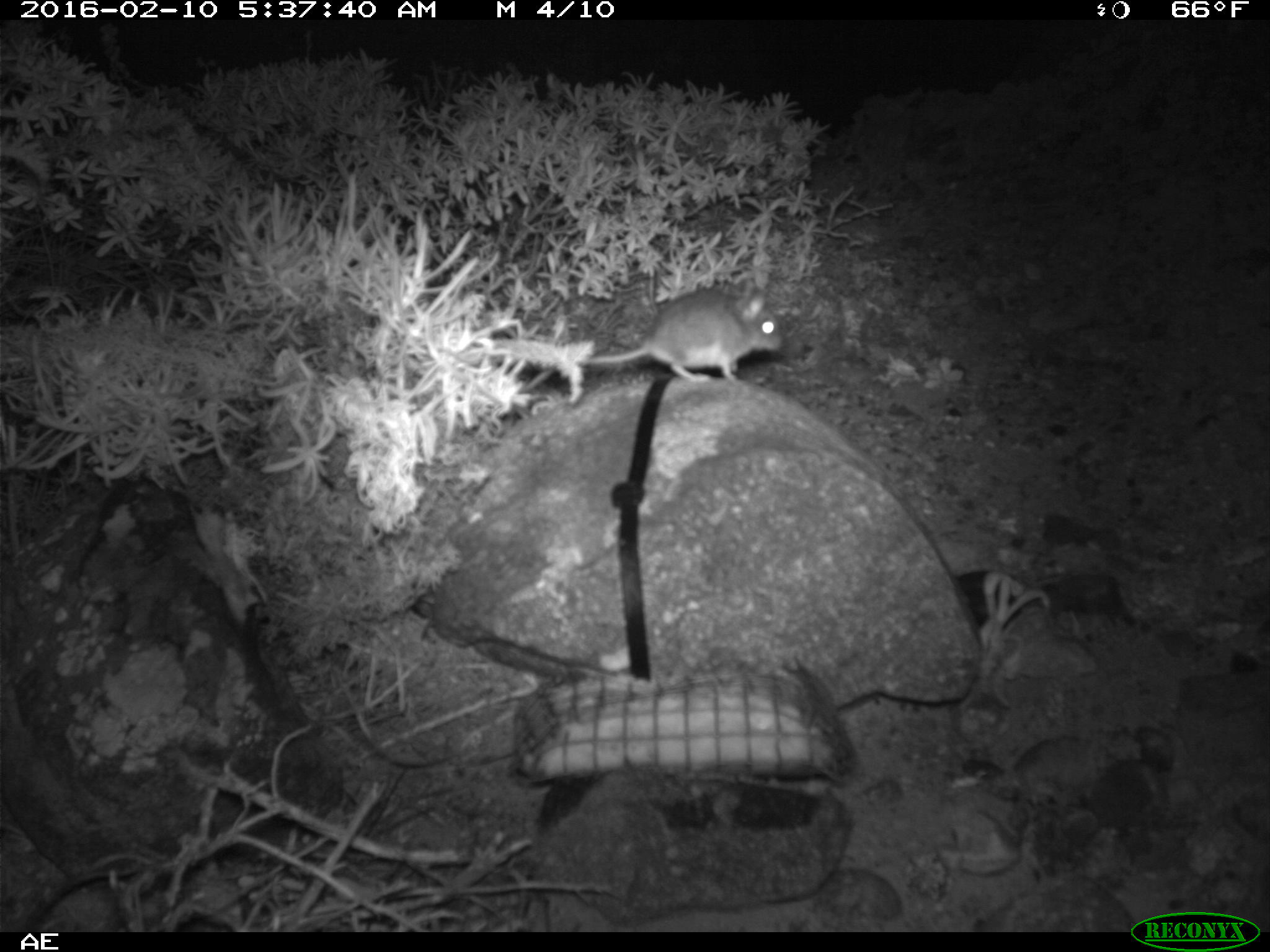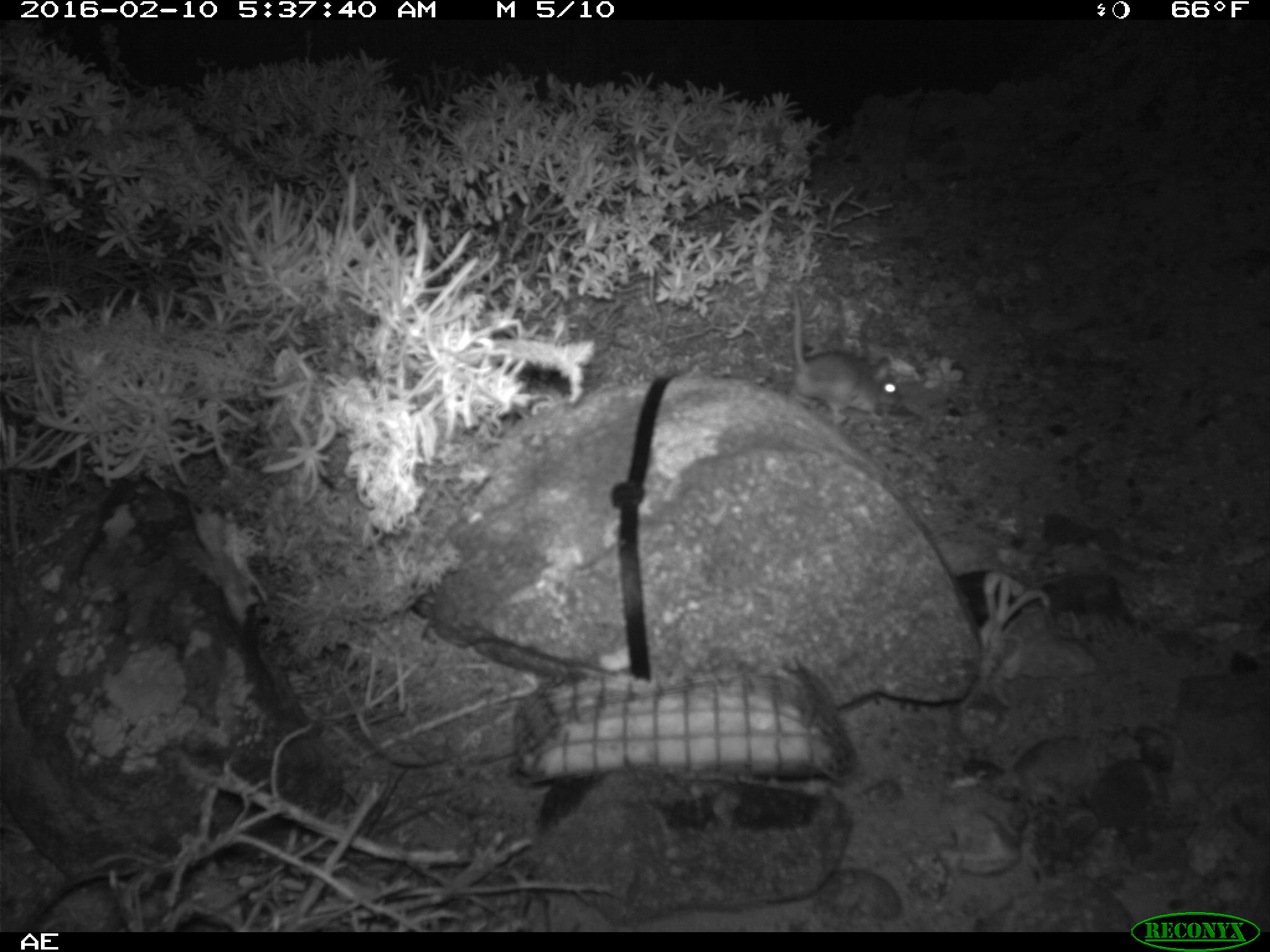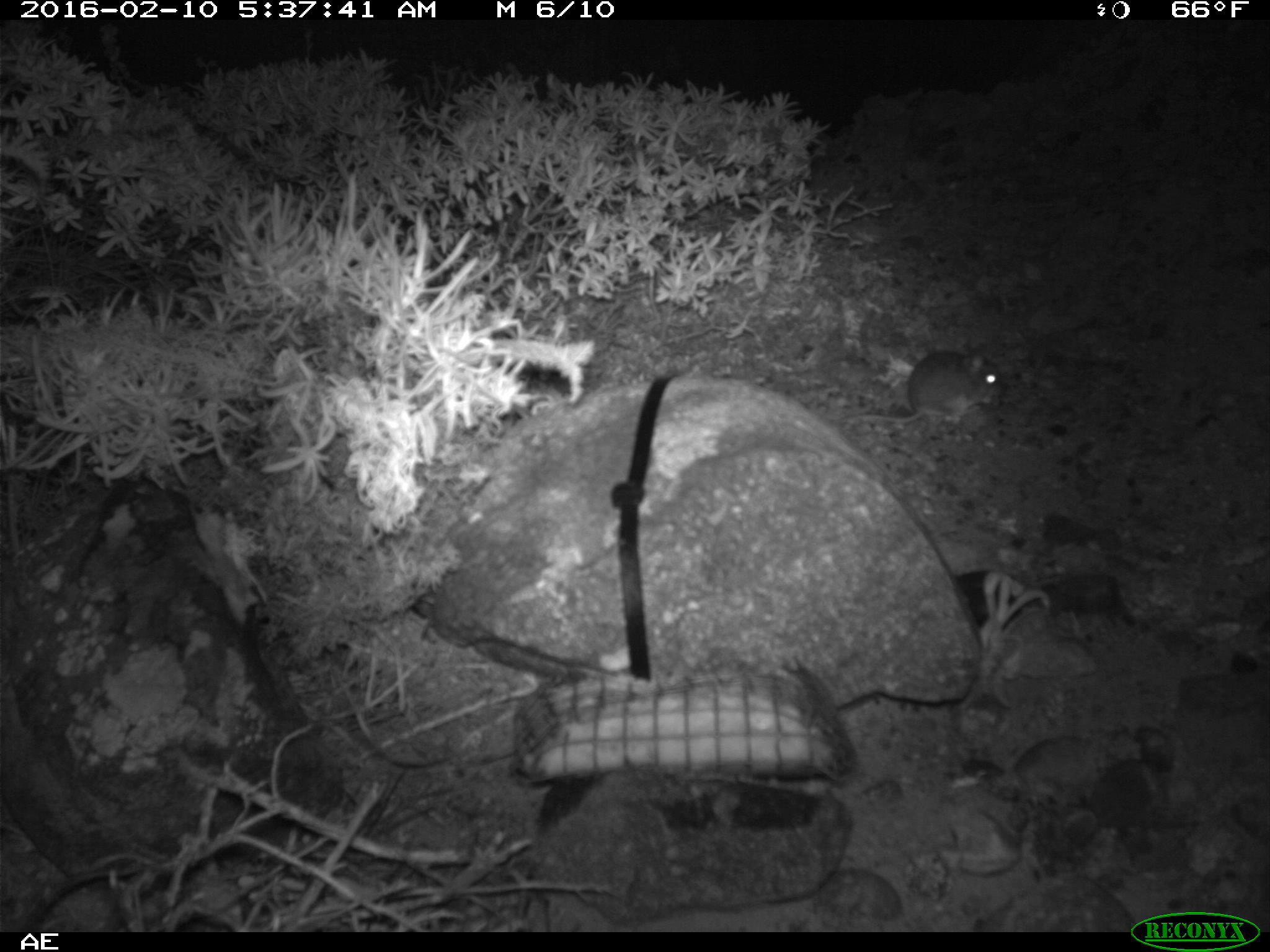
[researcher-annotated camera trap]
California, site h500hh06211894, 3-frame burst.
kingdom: Animalia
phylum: Chordata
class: Mammalia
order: Rodentia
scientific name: Rodentia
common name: rodent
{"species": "rodent (Rodentia)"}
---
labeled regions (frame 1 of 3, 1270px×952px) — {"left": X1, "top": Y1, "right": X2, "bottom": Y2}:
rodent: {"left": 520, "top": 278, "right": 782, "bottom": 391}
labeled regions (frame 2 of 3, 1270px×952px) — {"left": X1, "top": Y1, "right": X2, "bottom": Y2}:
rodent: {"left": 793, "top": 290, "right": 899, "bottom": 423}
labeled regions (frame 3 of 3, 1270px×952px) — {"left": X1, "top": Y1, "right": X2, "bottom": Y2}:
rodent: {"left": 846, "top": 341, "right": 1005, "bottom": 426}